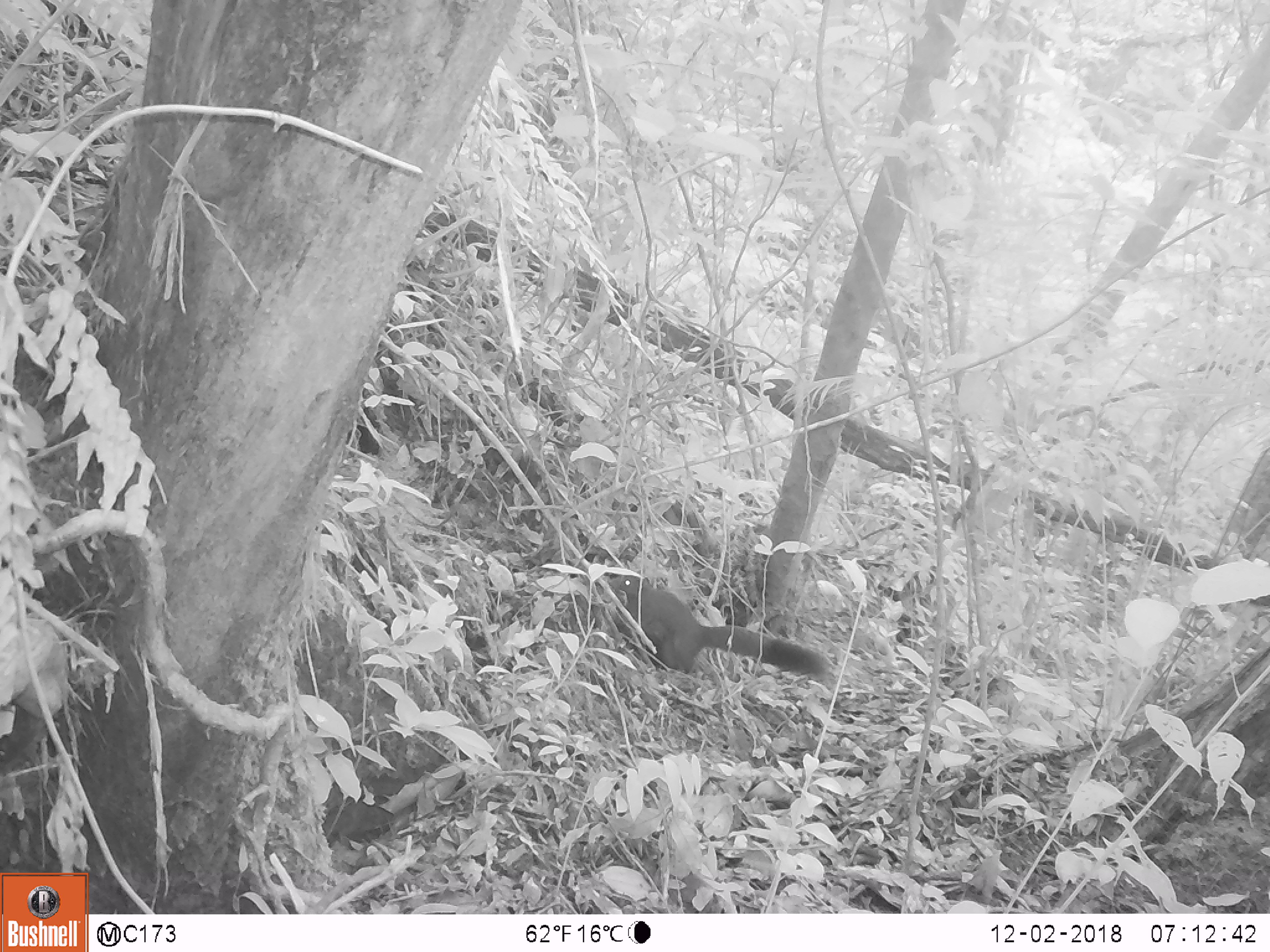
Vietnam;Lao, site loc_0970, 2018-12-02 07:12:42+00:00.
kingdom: Animalia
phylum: Chordata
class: Mammalia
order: Rodentia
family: Sciuridae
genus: Sciurus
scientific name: Sciurus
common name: squirrel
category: unidentified squirrel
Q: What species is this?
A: Unidentified squirrel (squirrel) (Sciurus).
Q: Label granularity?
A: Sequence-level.